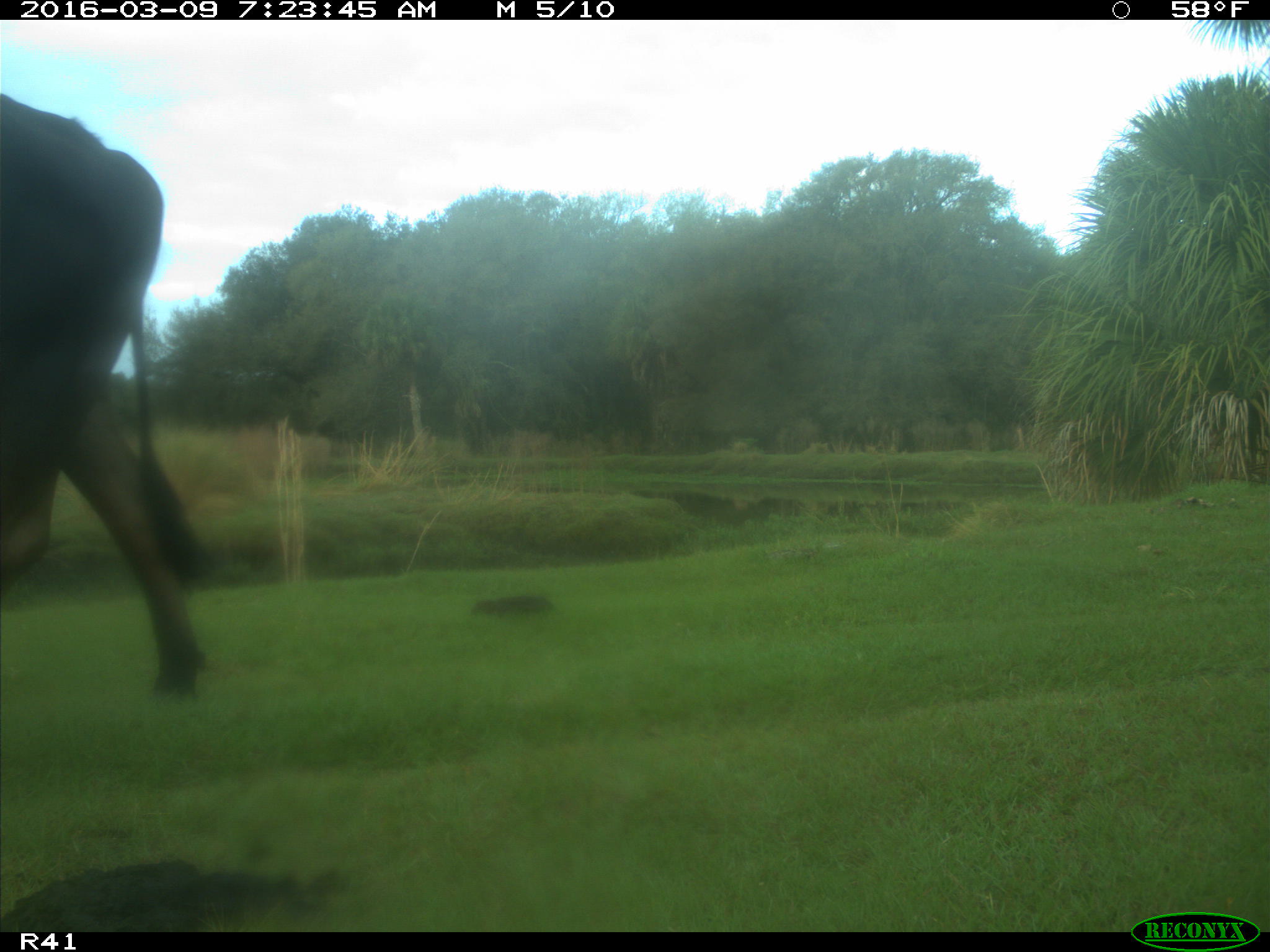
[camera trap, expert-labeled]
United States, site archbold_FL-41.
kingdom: Animalia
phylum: Chordata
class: Mammalia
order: Artiodactyla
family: Bovidae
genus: Bos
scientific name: Bos taurus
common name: domestic cow